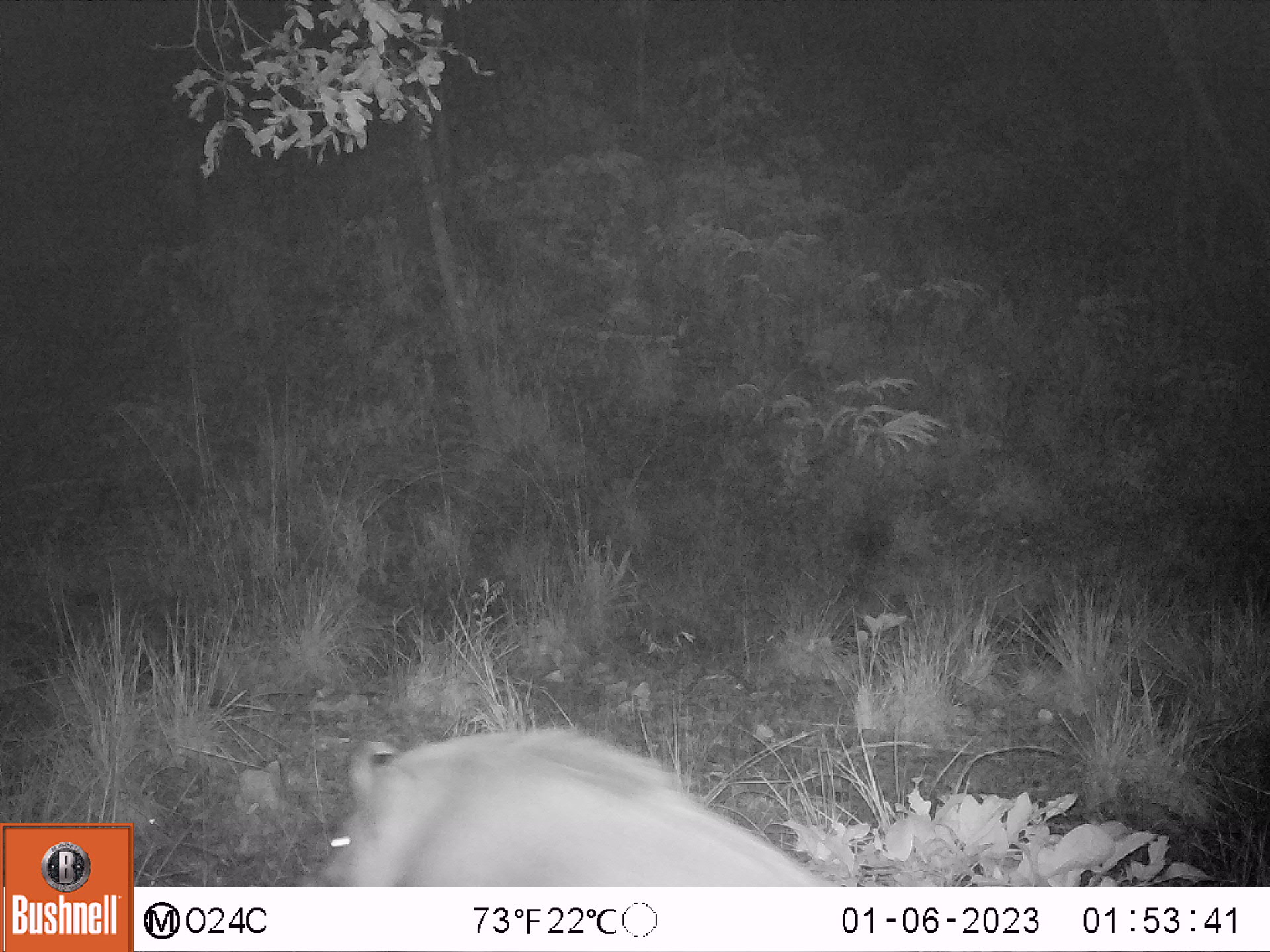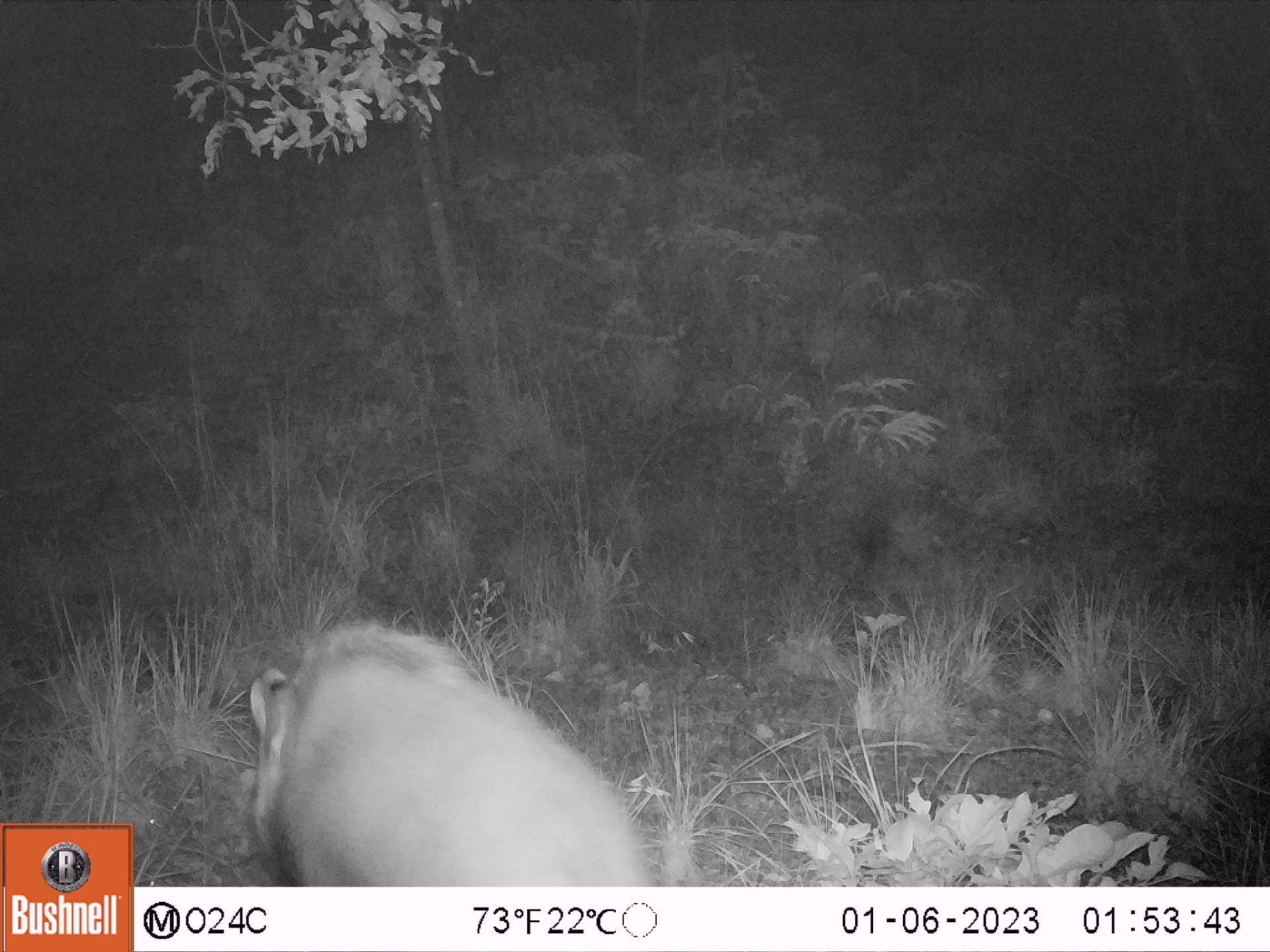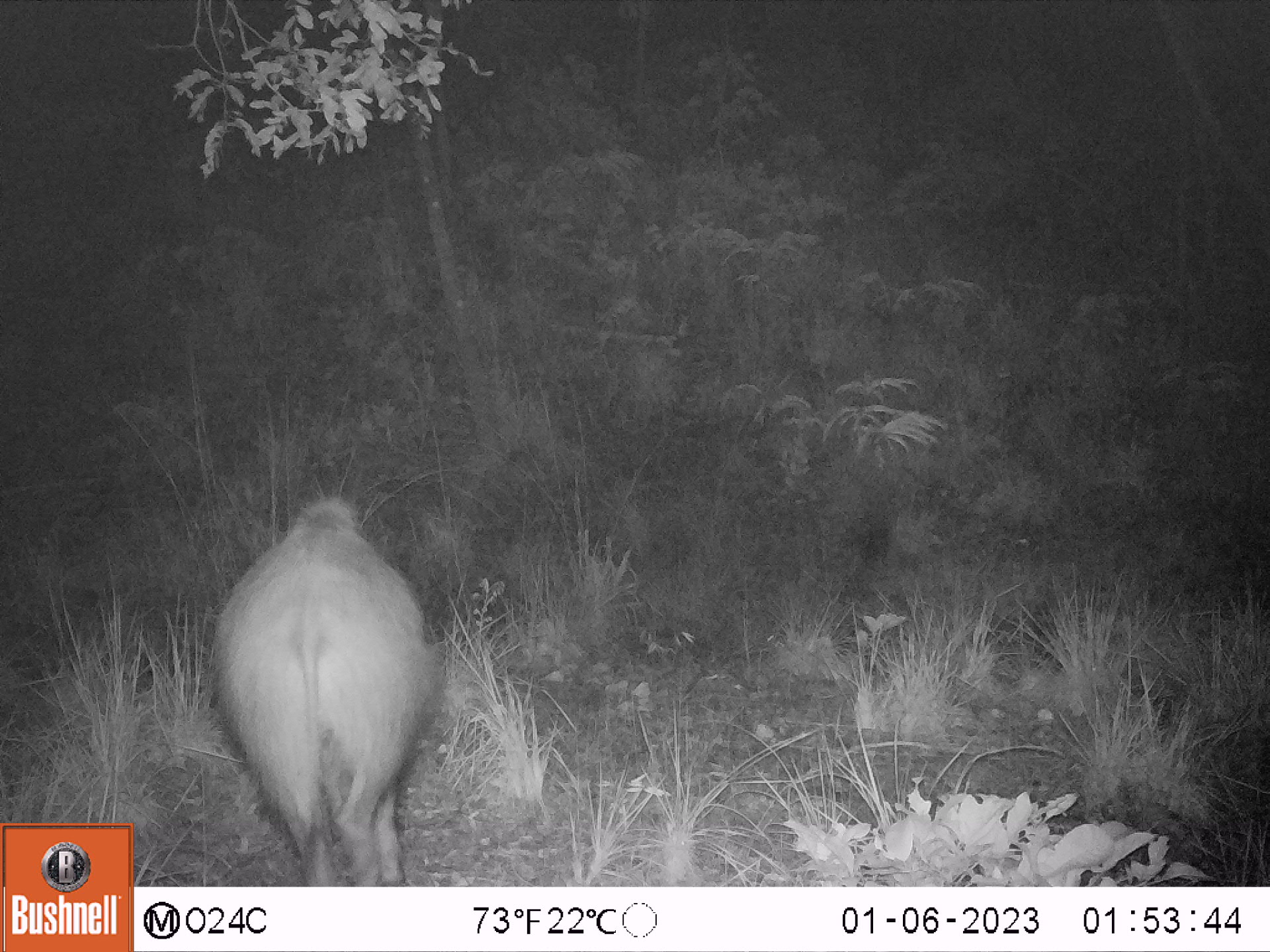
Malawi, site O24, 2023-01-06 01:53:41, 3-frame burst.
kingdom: Animalia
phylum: Chordata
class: Mammalia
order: Artiodactyla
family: Suidae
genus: Potamochoerus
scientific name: Potamochoerus larvatus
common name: bushpig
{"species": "bushpig (Potamochoerus larvatus)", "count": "1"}